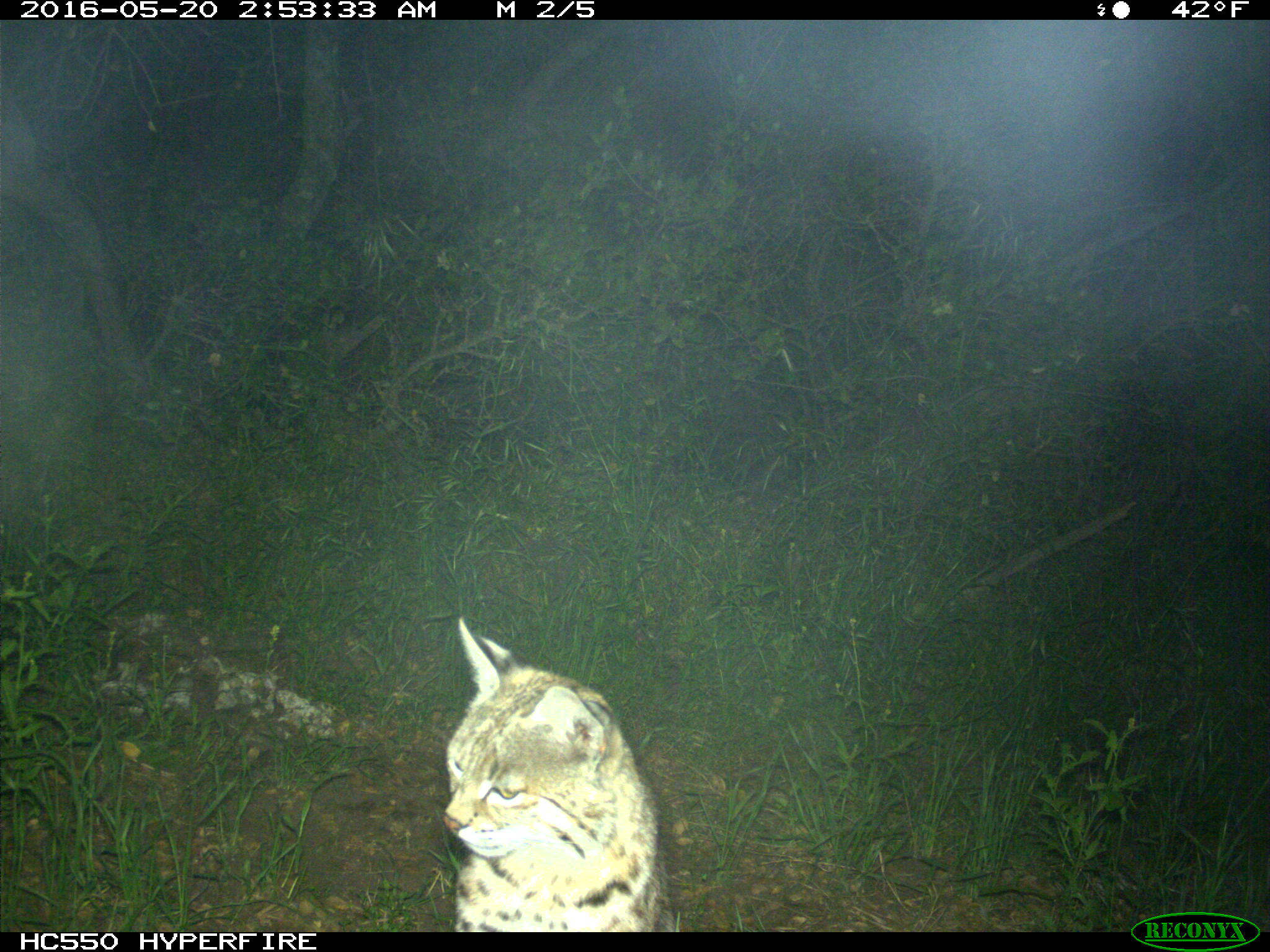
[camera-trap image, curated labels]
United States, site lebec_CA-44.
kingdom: Animalia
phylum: Chordata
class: Mammalia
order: Carnivora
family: Felidae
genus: Lynx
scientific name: Lynx rufus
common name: bobcat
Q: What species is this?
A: Lynx rufus (bobcat).